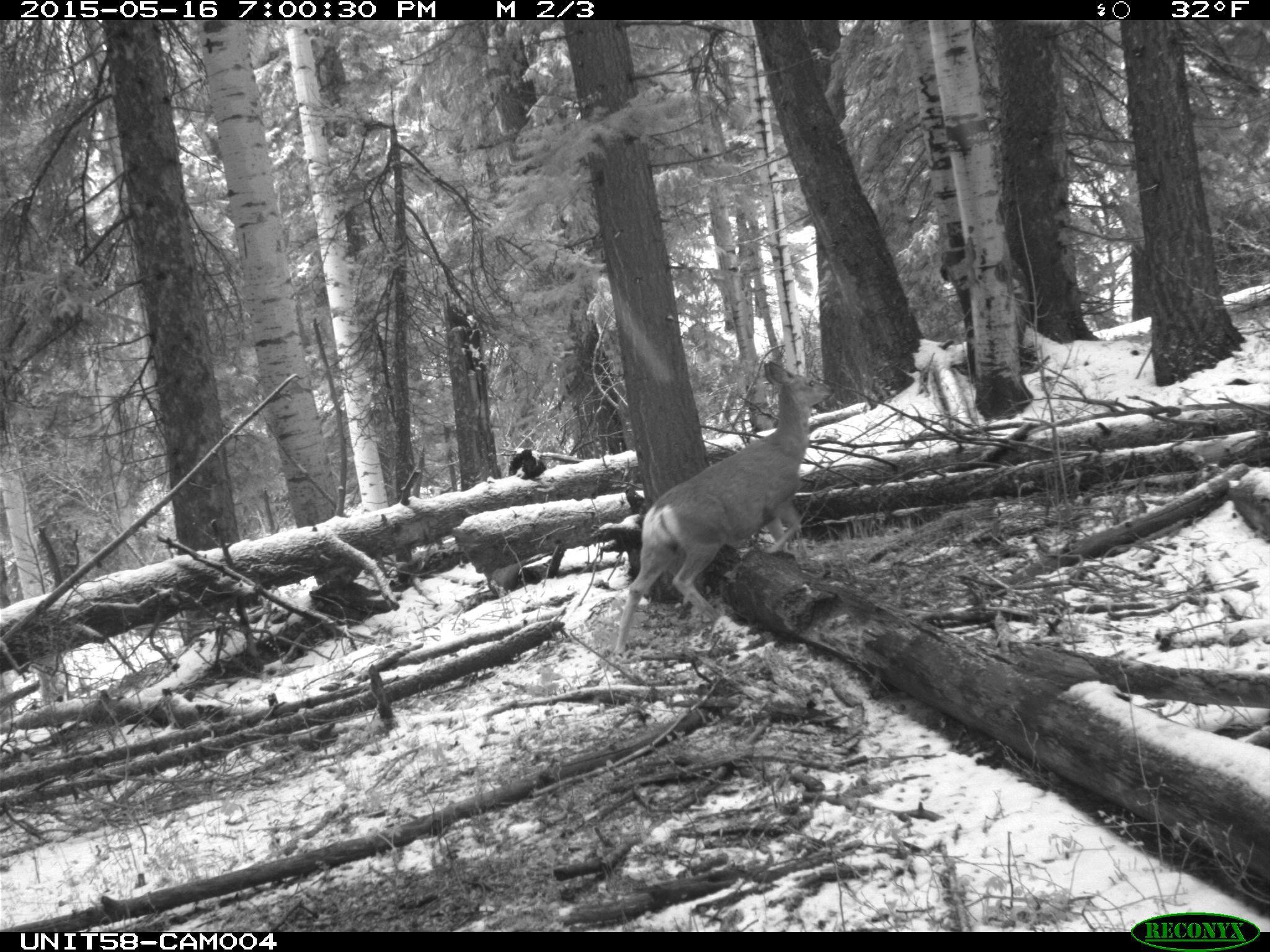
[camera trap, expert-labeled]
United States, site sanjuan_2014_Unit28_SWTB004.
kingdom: Animalia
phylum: Chordata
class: Mammalia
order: Artiodactyla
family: Cervidae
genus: Odocoileus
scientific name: Odocoileus hemionus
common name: mule deer